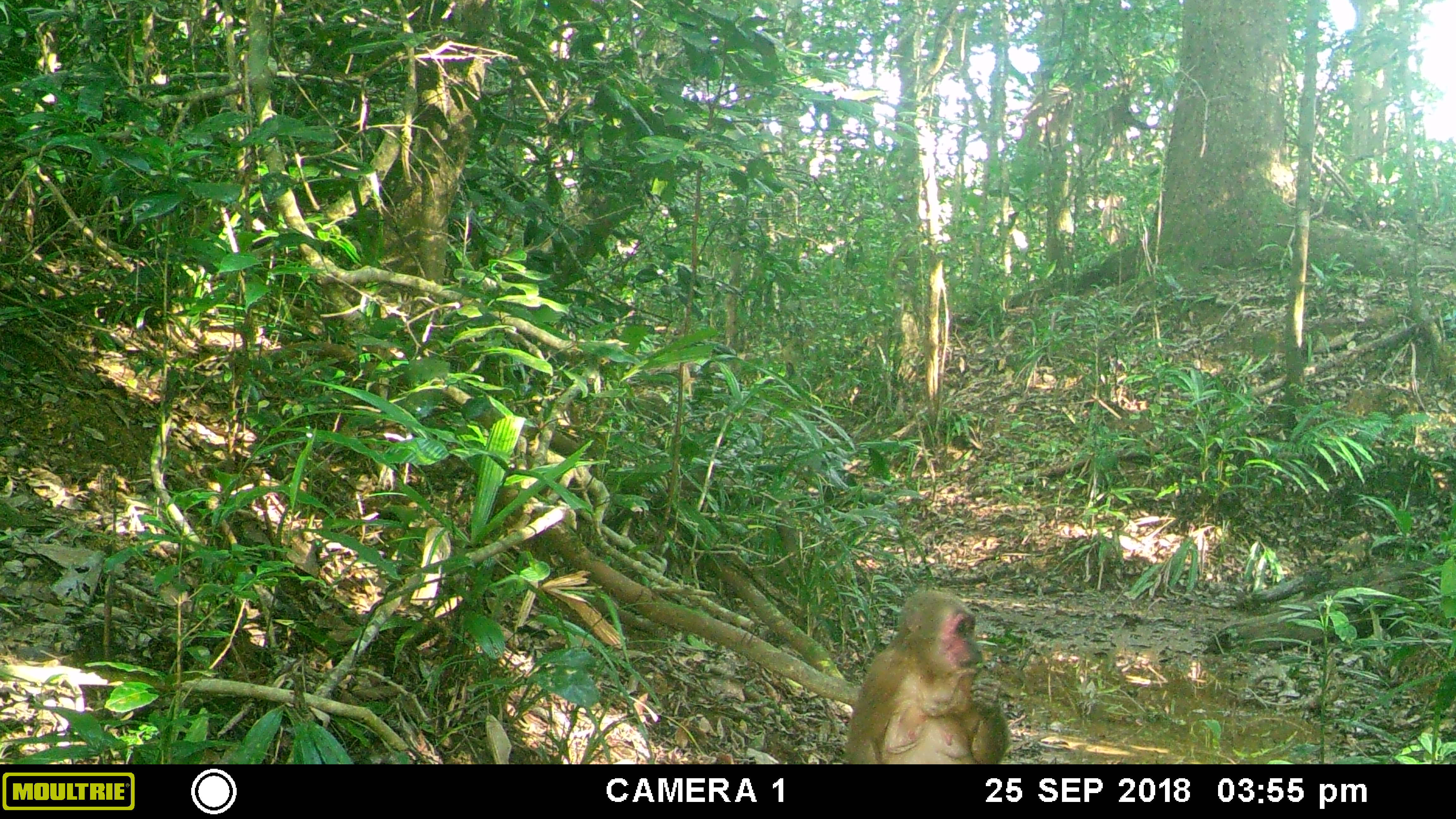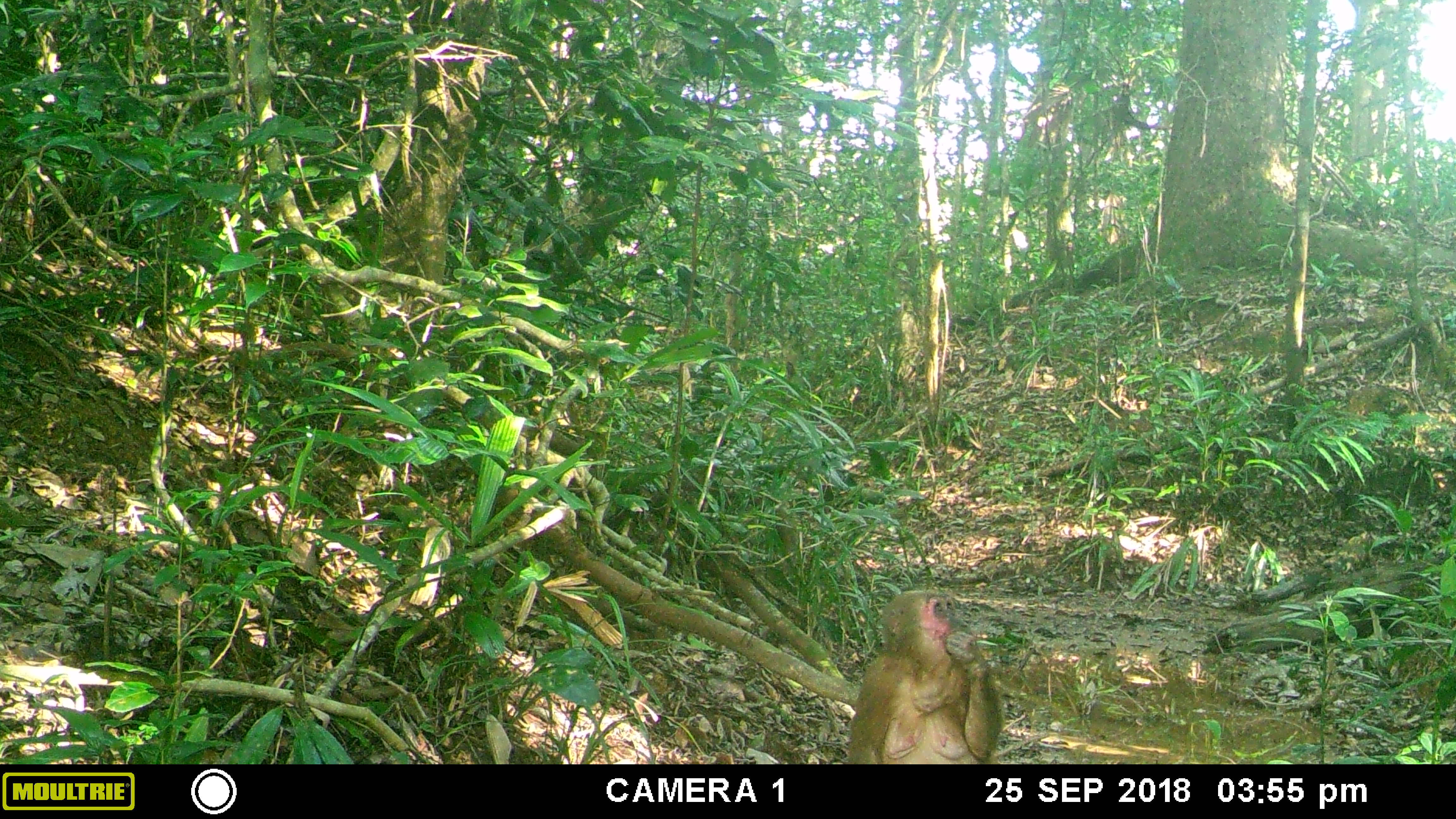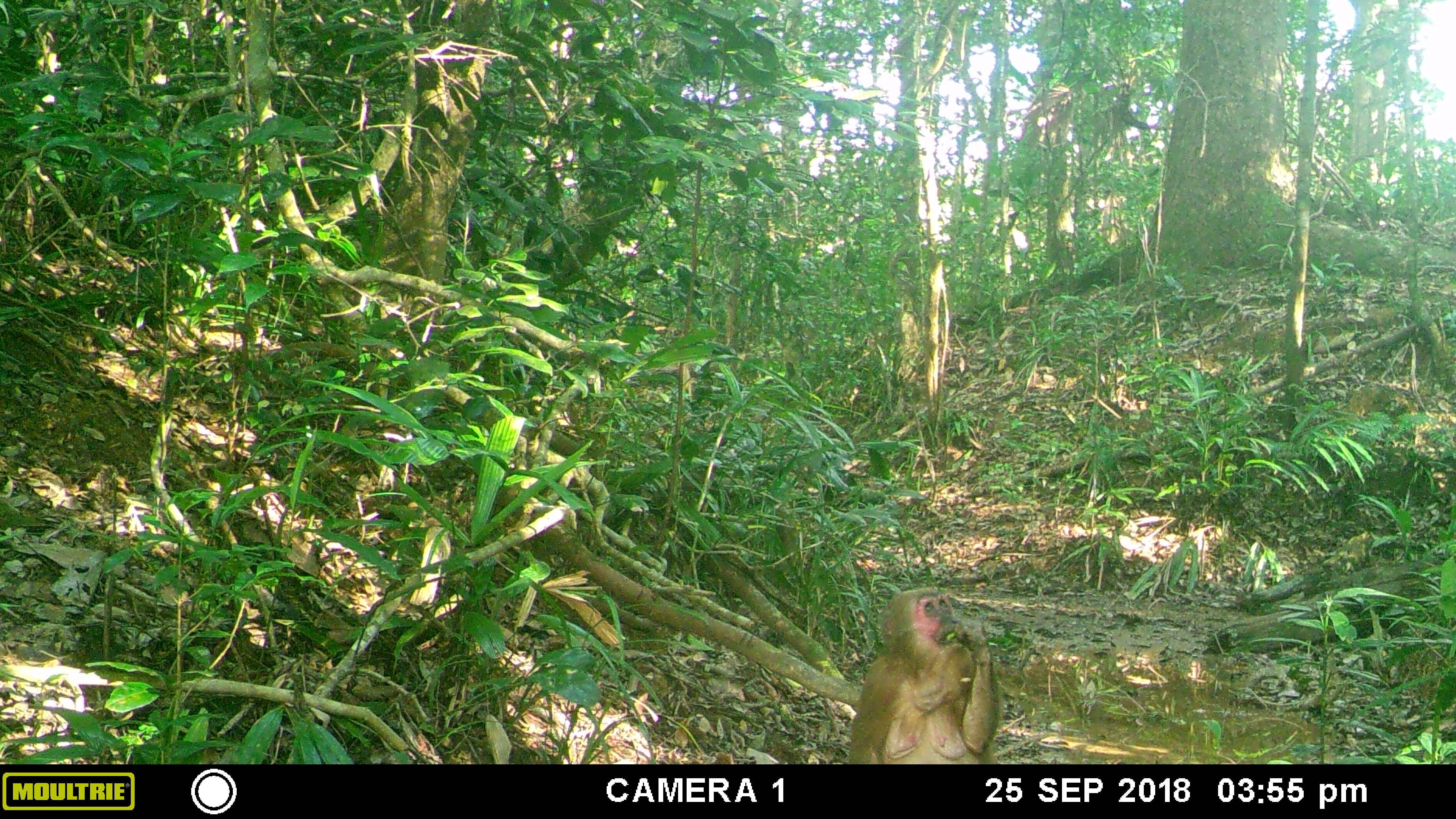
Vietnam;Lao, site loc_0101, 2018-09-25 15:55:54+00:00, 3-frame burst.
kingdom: Animalia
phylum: Chordata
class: Mammalia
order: Primates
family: Cercopithecidae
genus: Macaca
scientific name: Macaca arctoides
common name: stump-tailed macaque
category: stump tailed macaque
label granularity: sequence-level